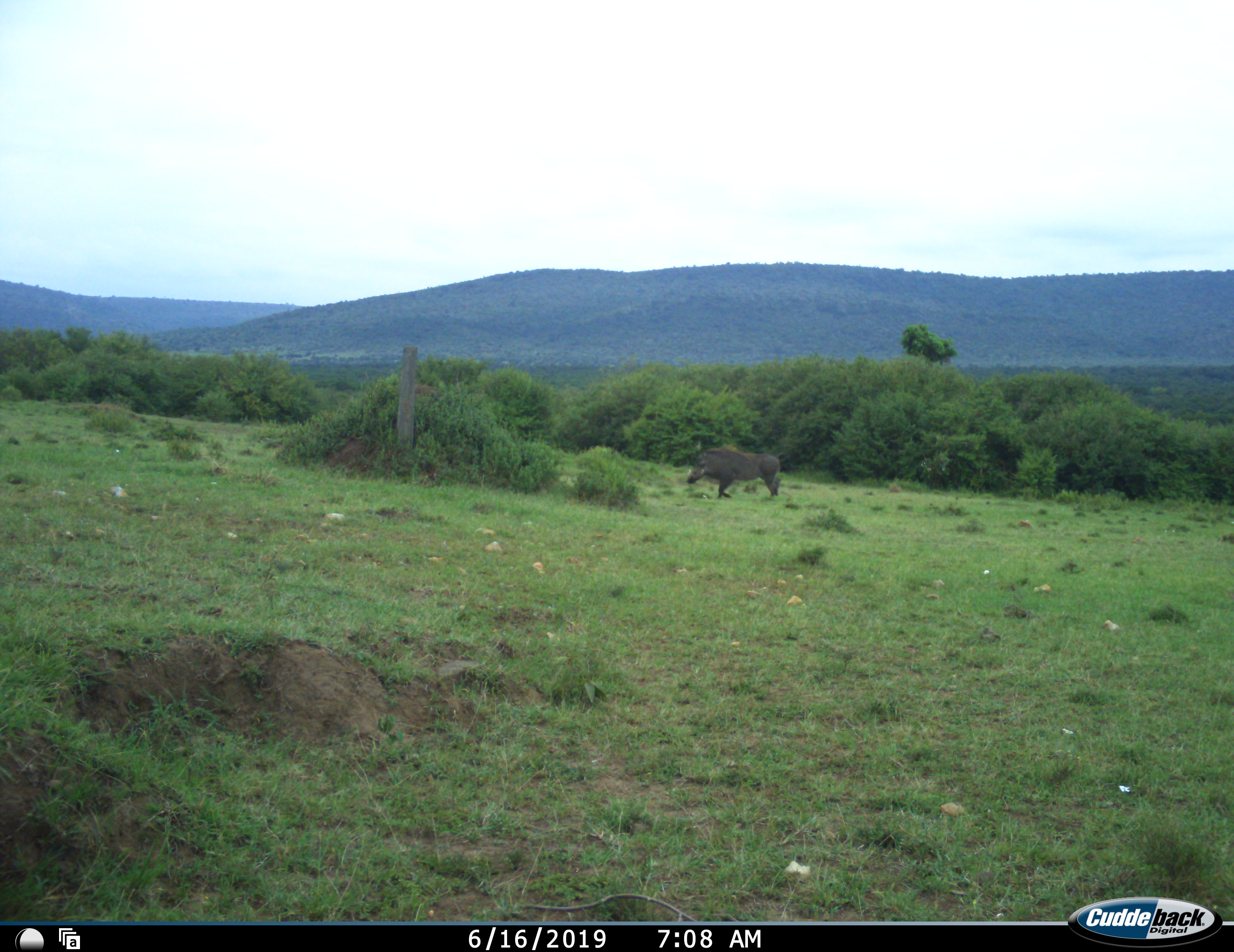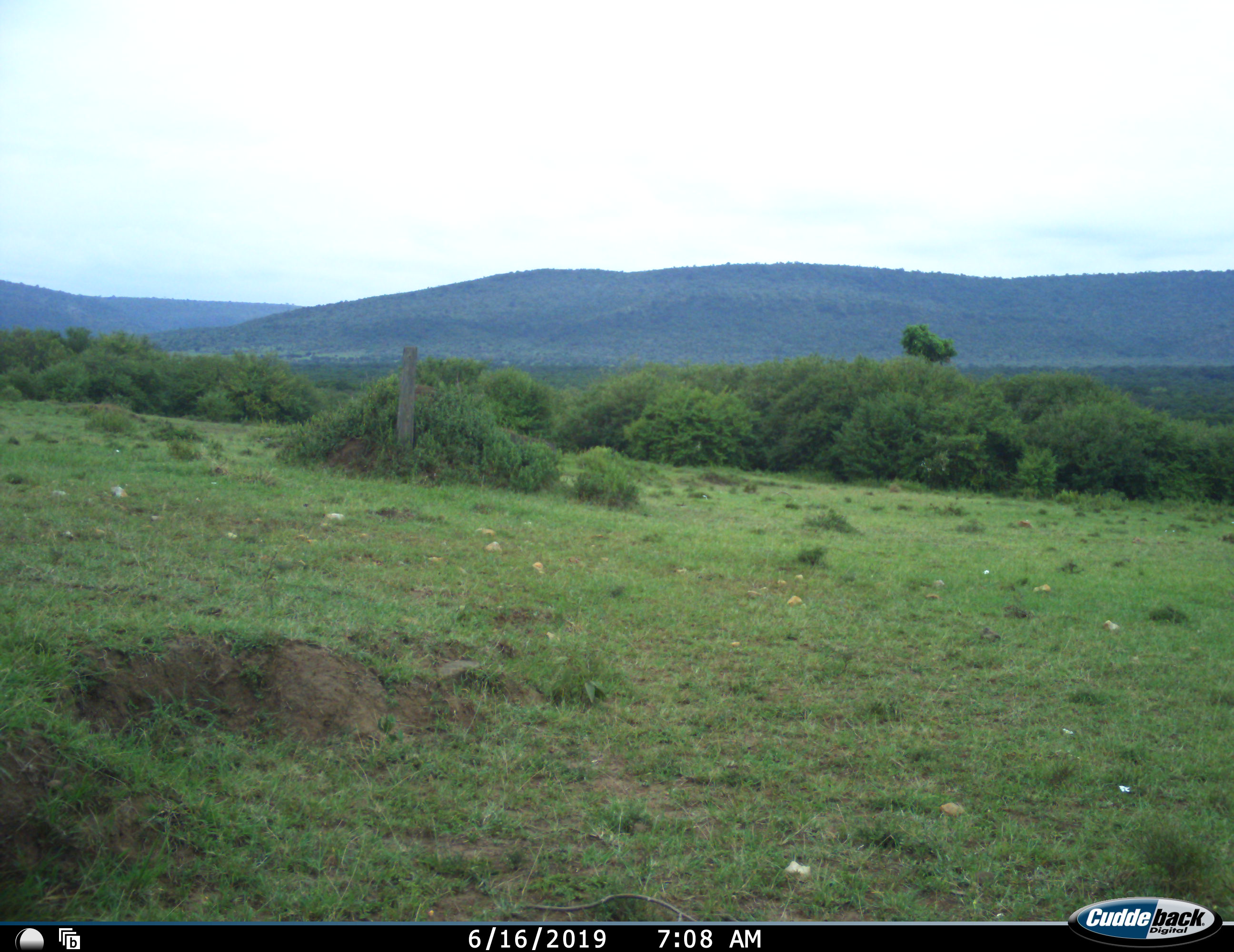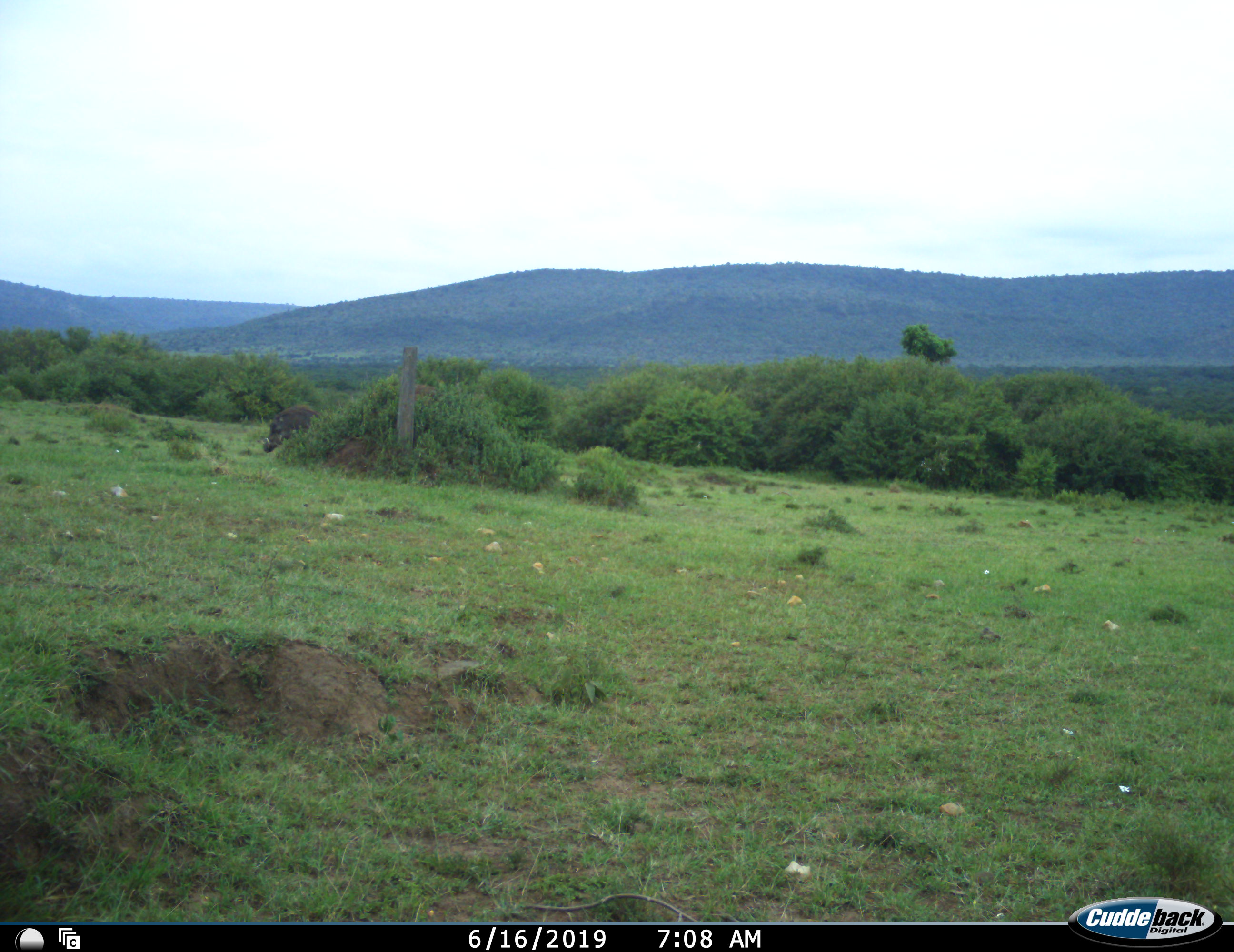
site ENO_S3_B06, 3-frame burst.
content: unidentified animal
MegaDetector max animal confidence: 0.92